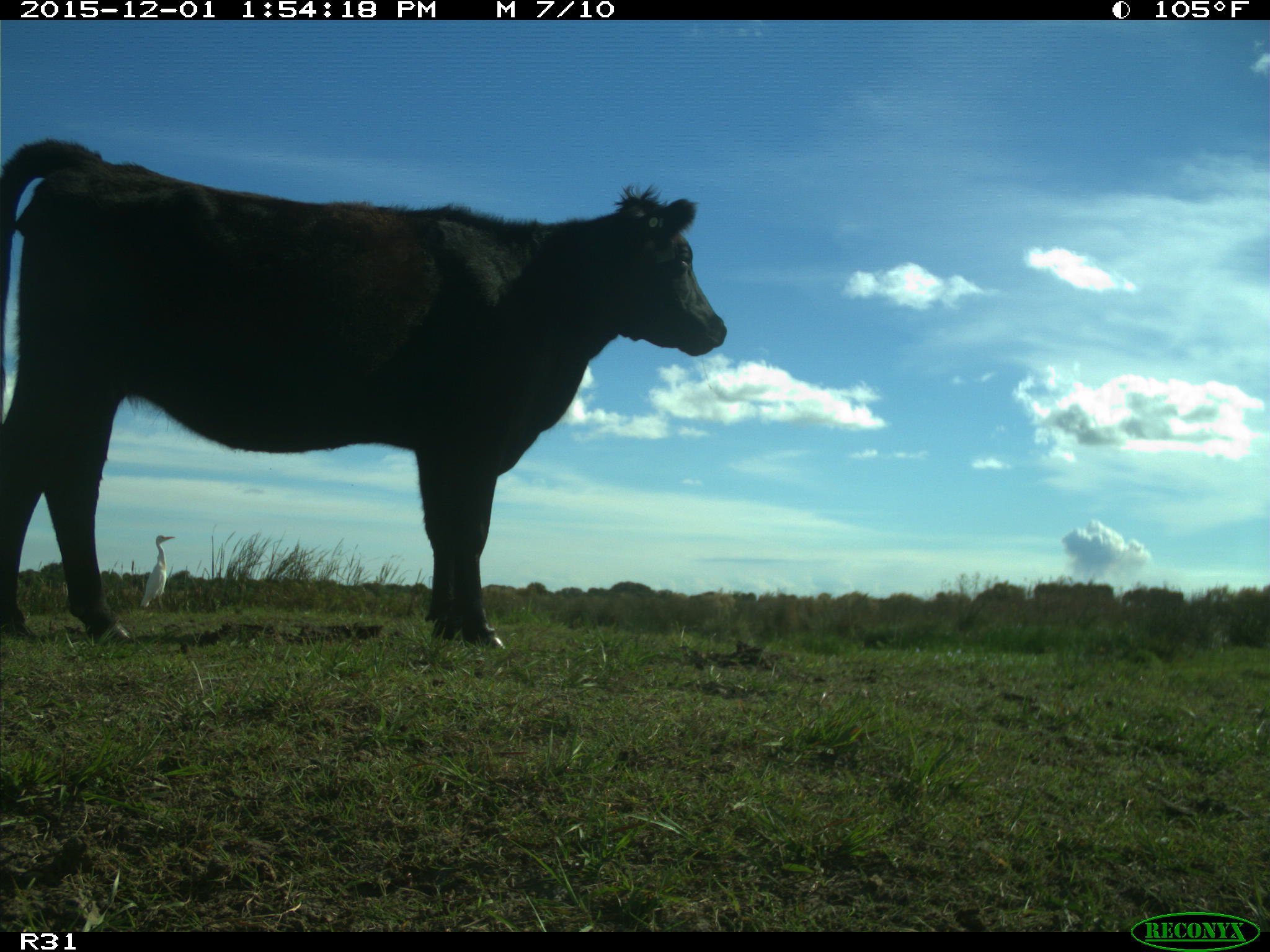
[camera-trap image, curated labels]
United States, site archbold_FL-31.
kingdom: Animalia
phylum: Chordata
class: Mammalia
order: Artiodactyla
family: Bovidae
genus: Bos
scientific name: Bos taurus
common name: domestic cow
Bos taurus (domestic cow).